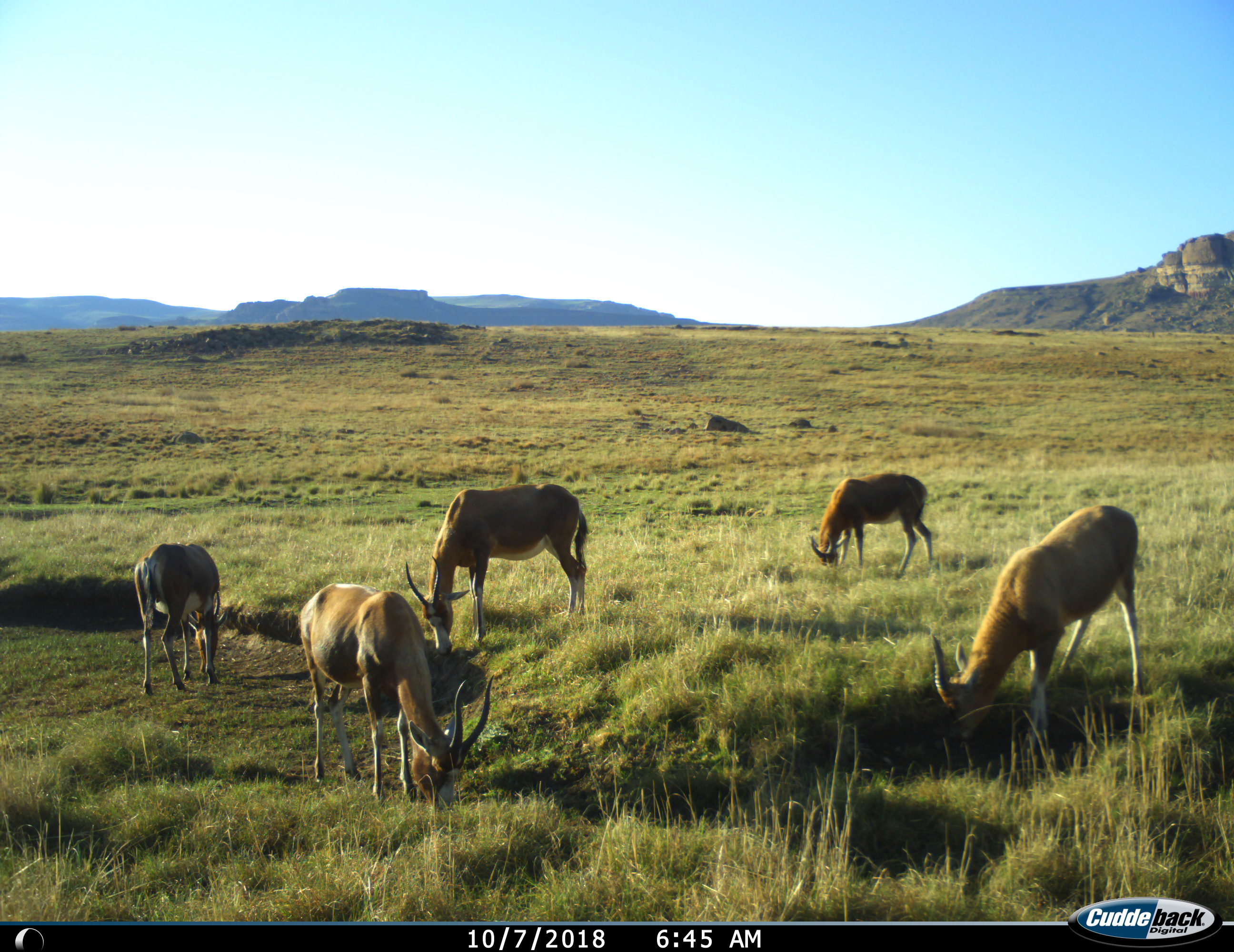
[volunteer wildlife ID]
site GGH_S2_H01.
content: unidentified animal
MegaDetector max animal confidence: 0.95